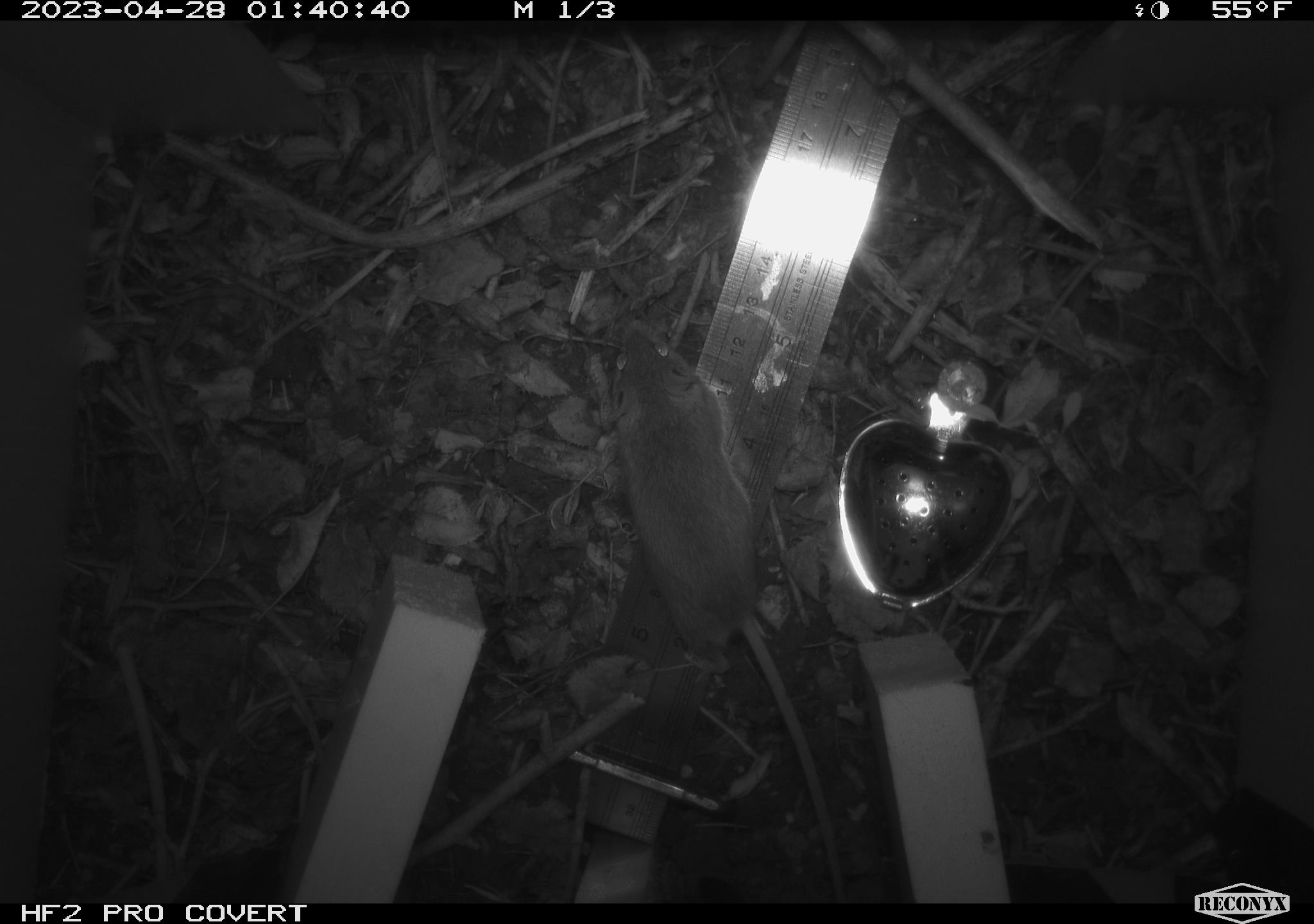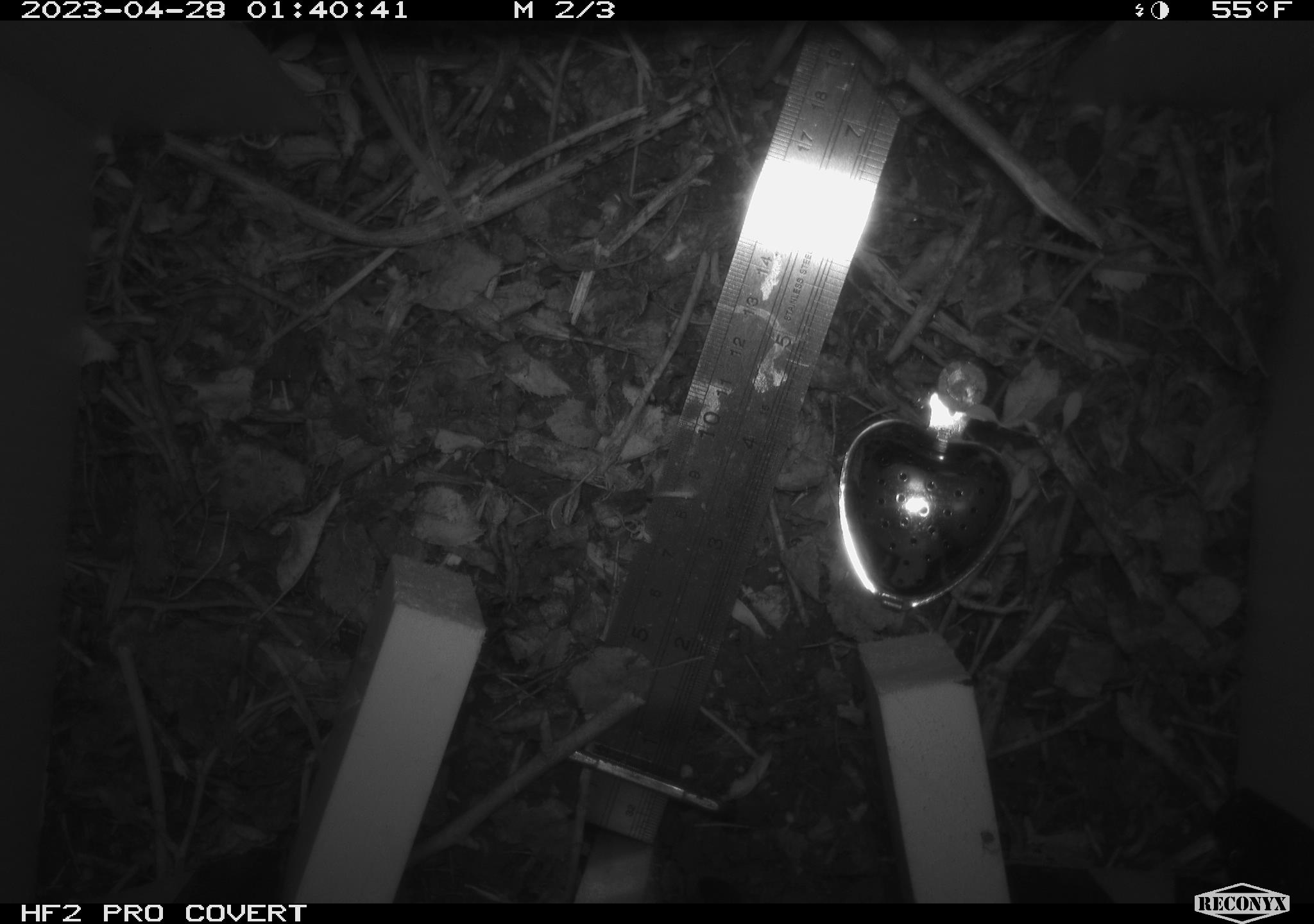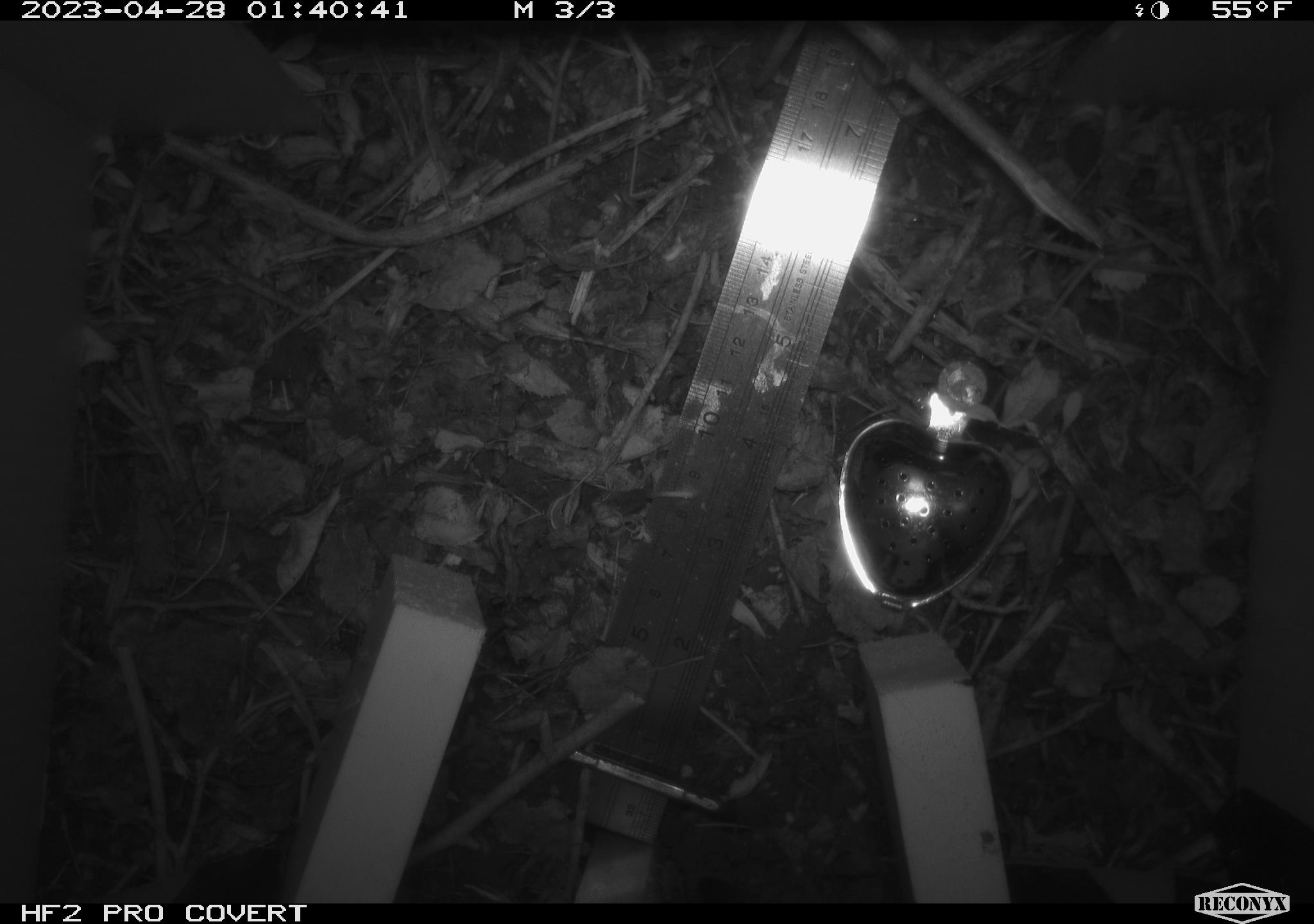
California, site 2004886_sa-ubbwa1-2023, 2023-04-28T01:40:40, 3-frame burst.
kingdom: Animalia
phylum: Chordata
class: Mammalia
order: Rodentia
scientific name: Rodentia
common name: mouse species